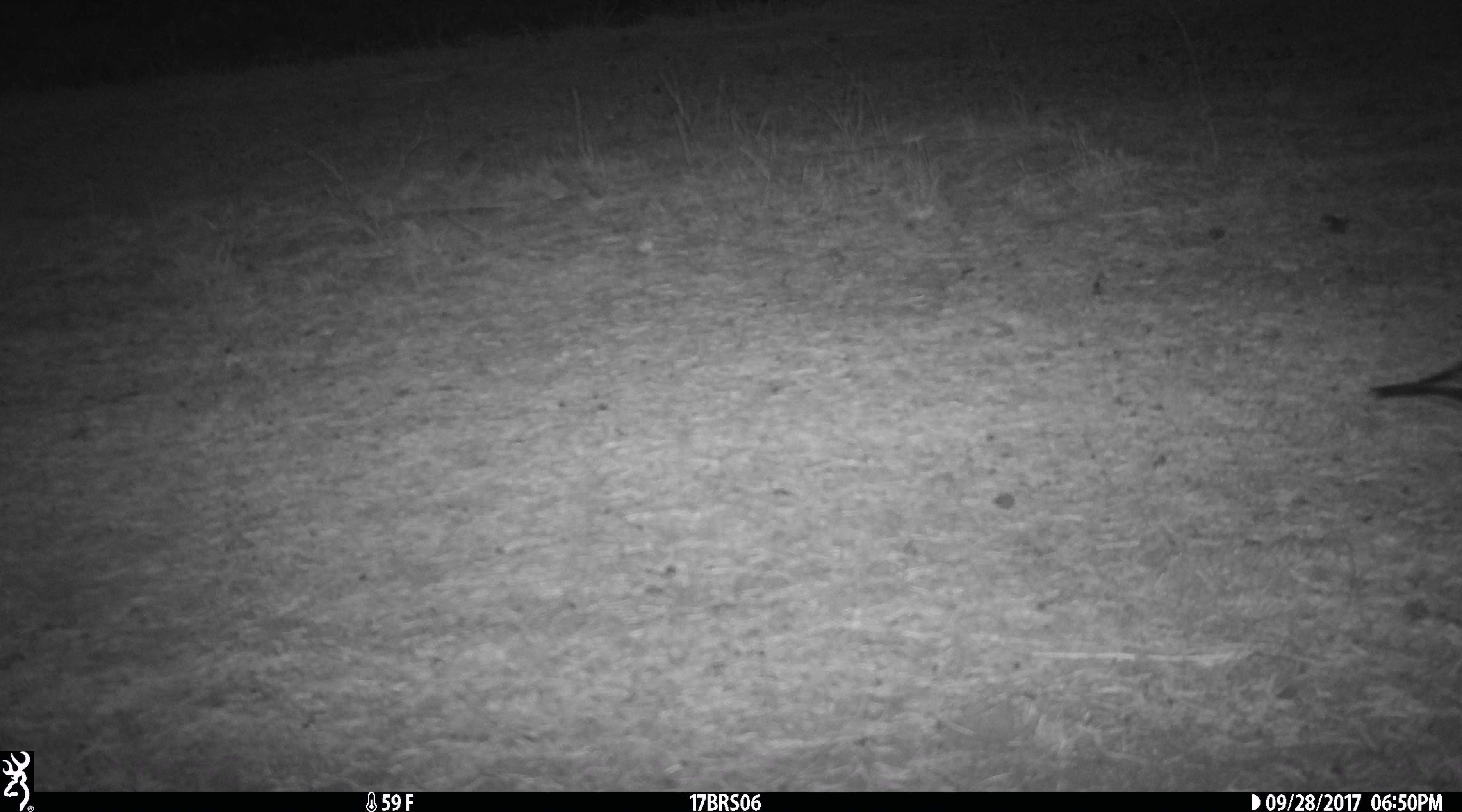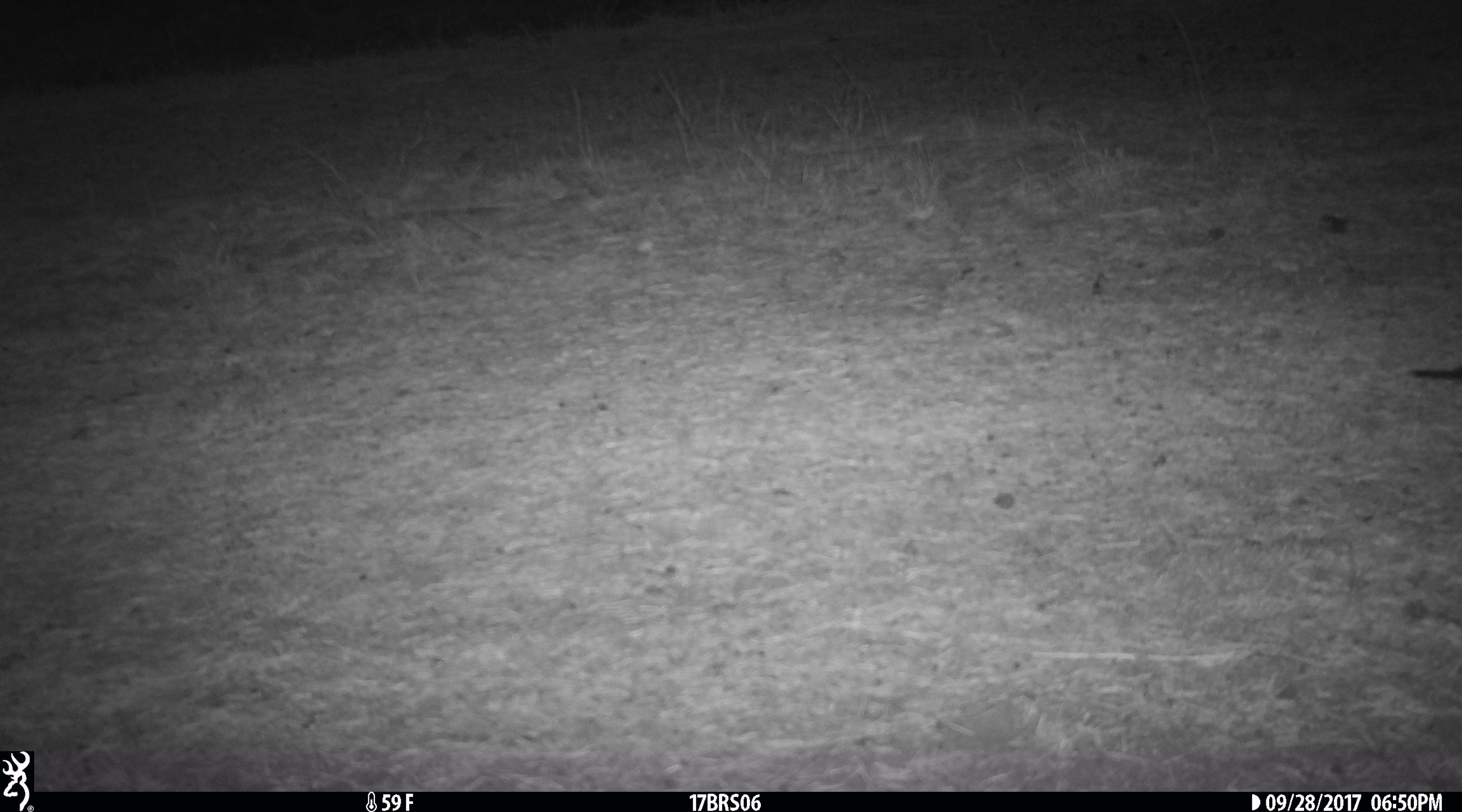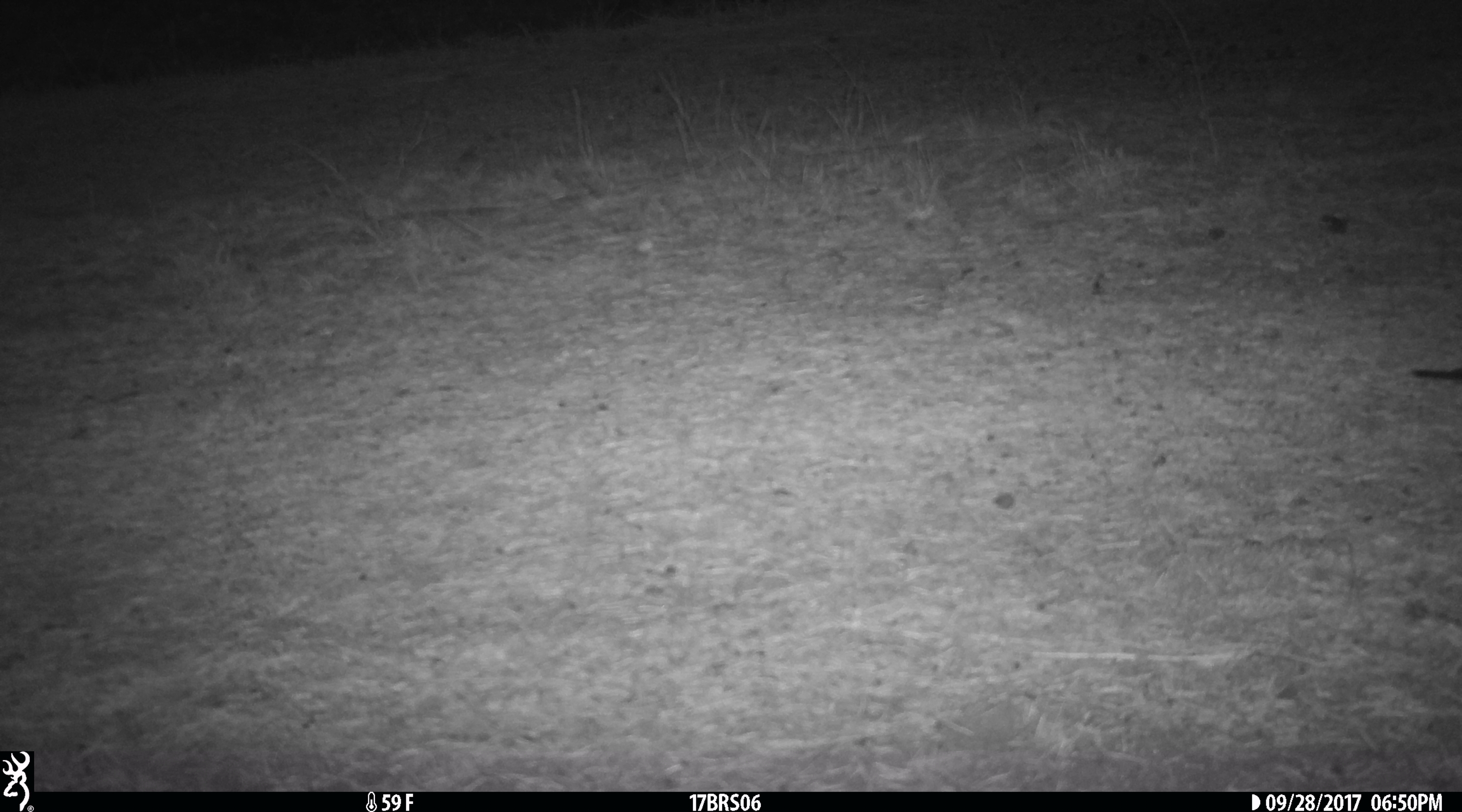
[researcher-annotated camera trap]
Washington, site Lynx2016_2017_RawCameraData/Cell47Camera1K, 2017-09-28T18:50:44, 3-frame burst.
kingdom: Animalia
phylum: Chordata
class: Aves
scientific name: Aves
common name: birds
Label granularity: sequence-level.